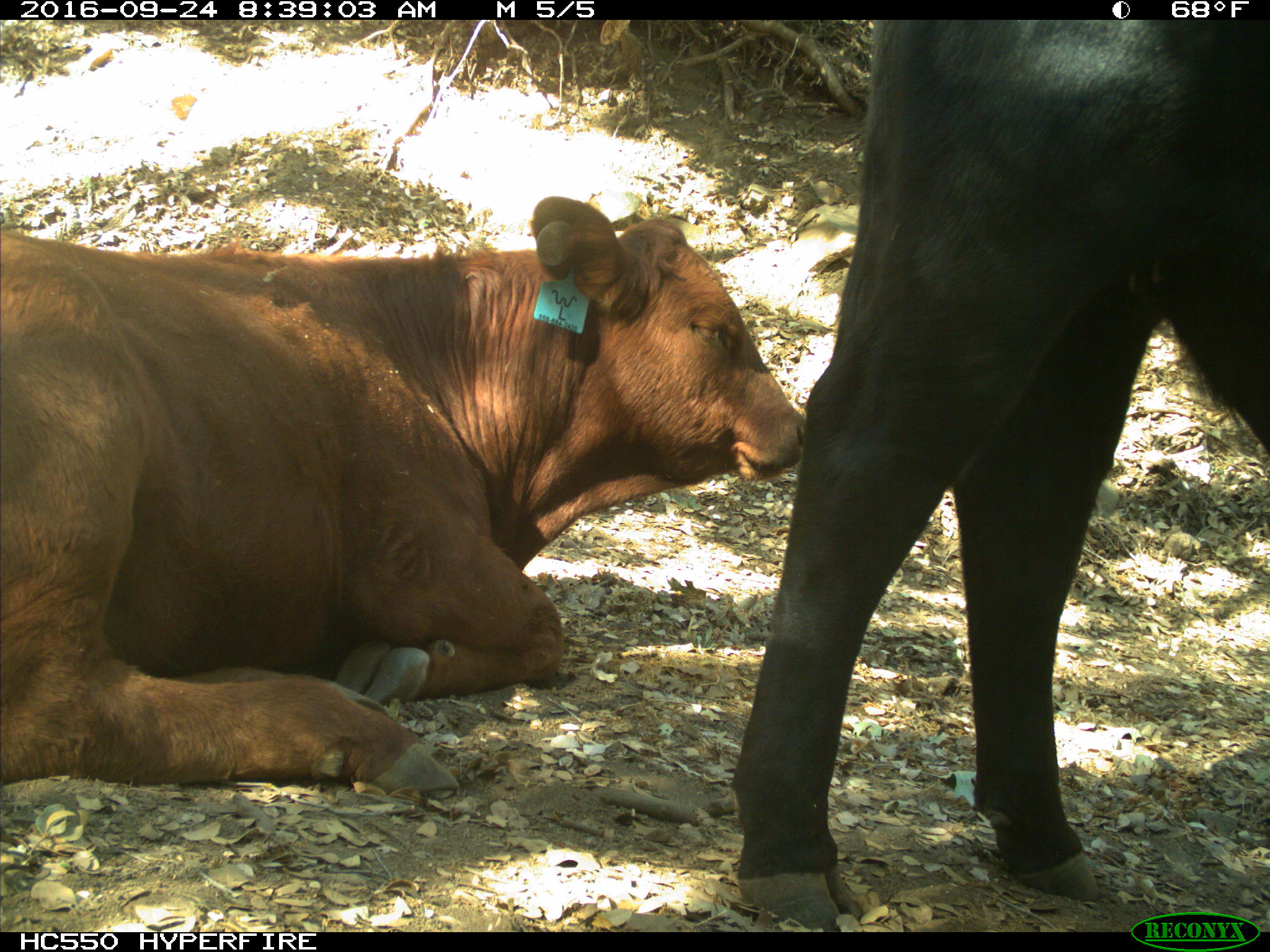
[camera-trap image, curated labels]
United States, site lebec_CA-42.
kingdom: Animalia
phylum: Chordata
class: Mammalia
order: Artiodactyla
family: Bovidae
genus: Bos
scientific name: Bos taurus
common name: domestic cow